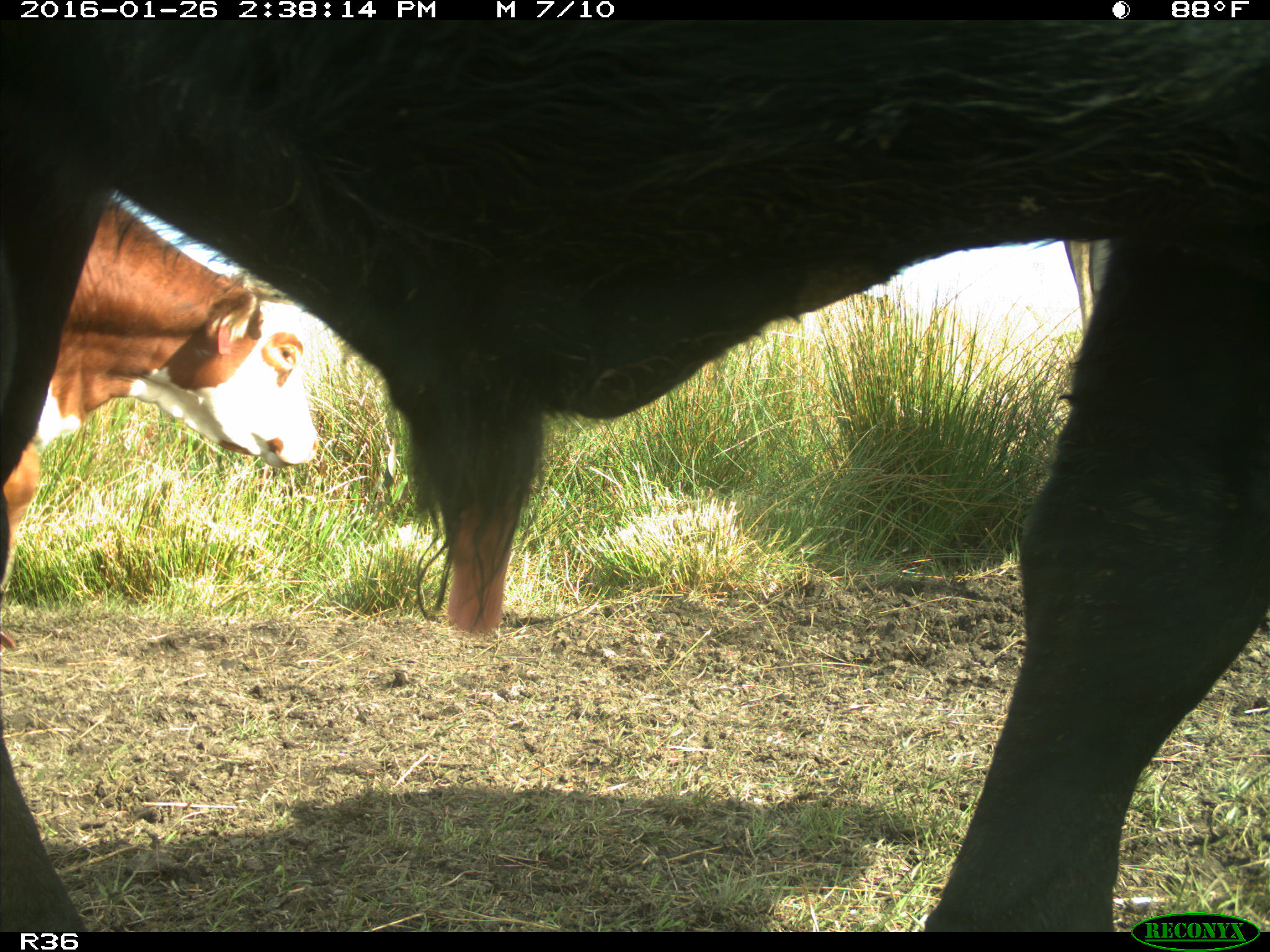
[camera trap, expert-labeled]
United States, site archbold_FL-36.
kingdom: Animalia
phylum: Chordata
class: Mammalia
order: Artiodactyla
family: Bovidae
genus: Bos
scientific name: Bos taurus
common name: domestic cow